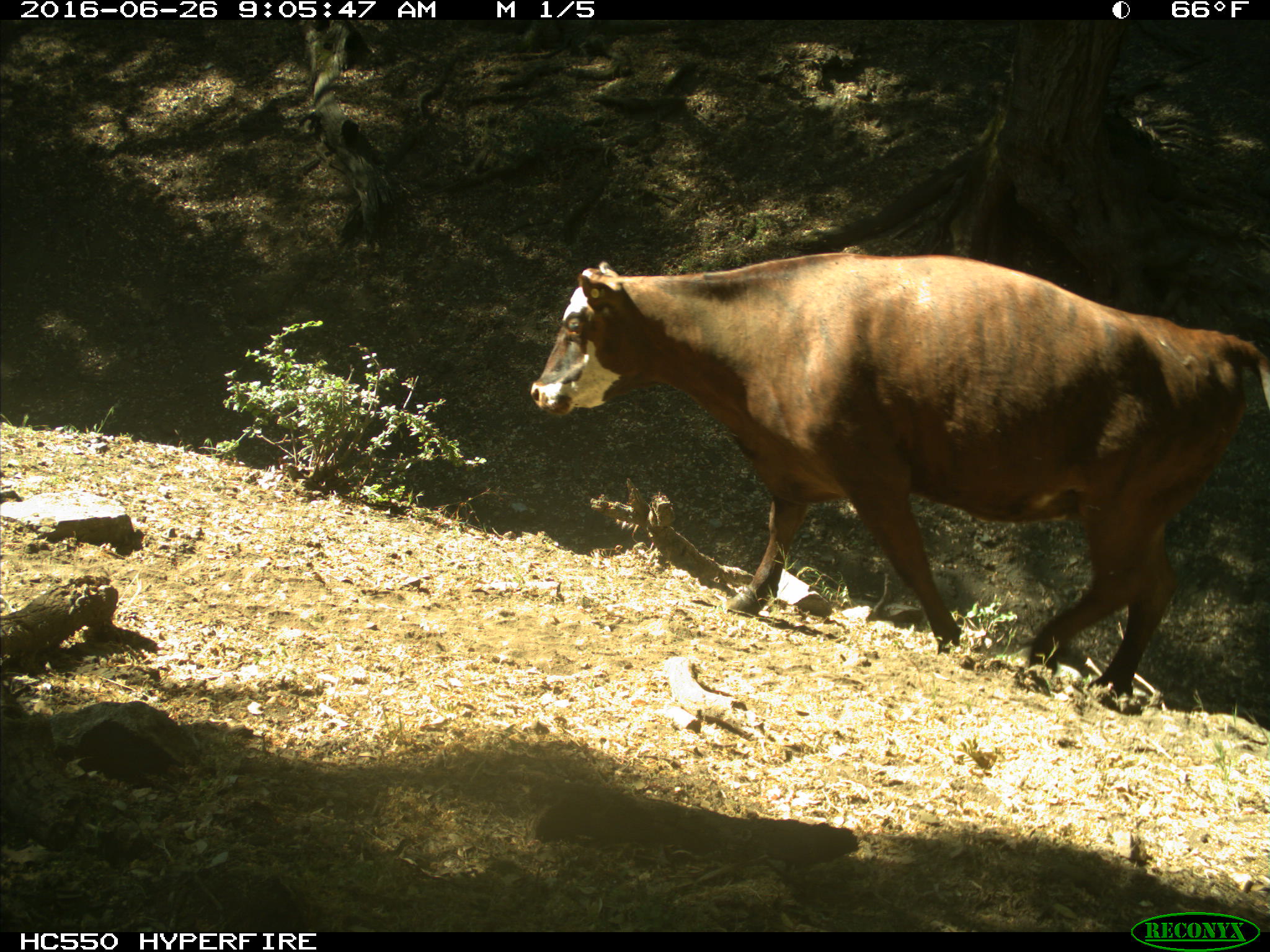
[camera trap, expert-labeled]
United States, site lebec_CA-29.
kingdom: Animalia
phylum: Chordata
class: Mammalia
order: Artiodactyla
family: Bovidae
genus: Bos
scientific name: Bos taurus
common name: domestic cow